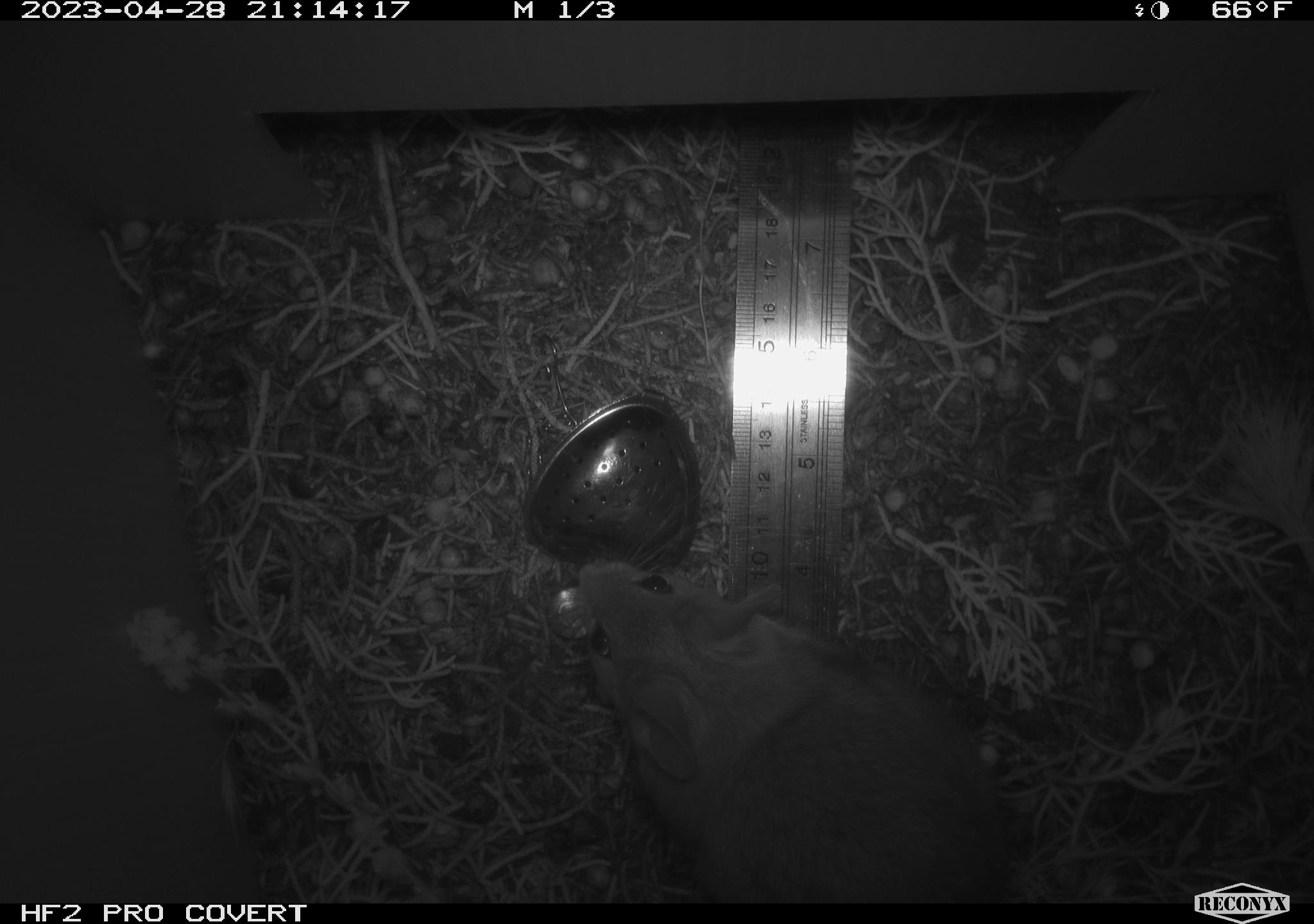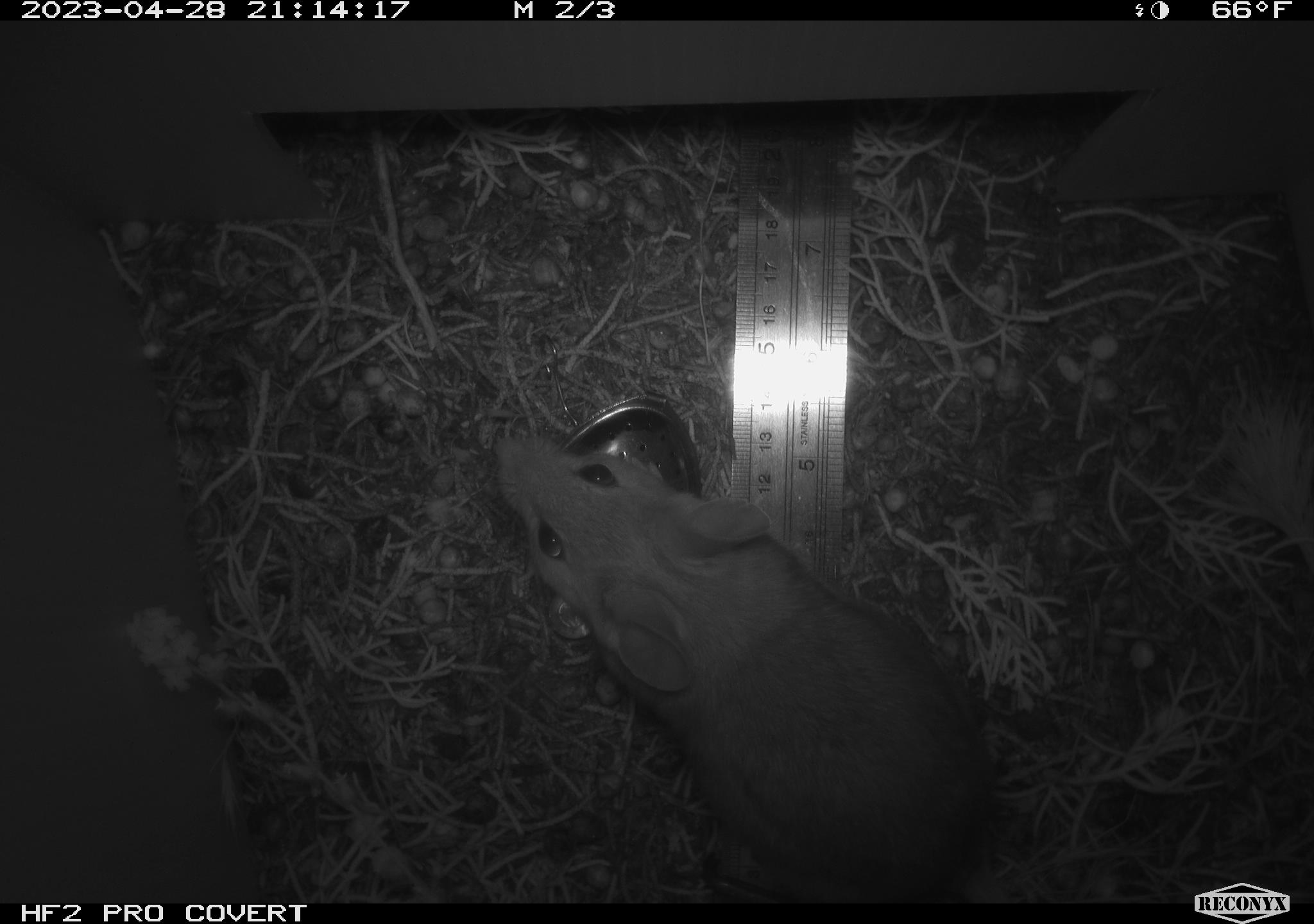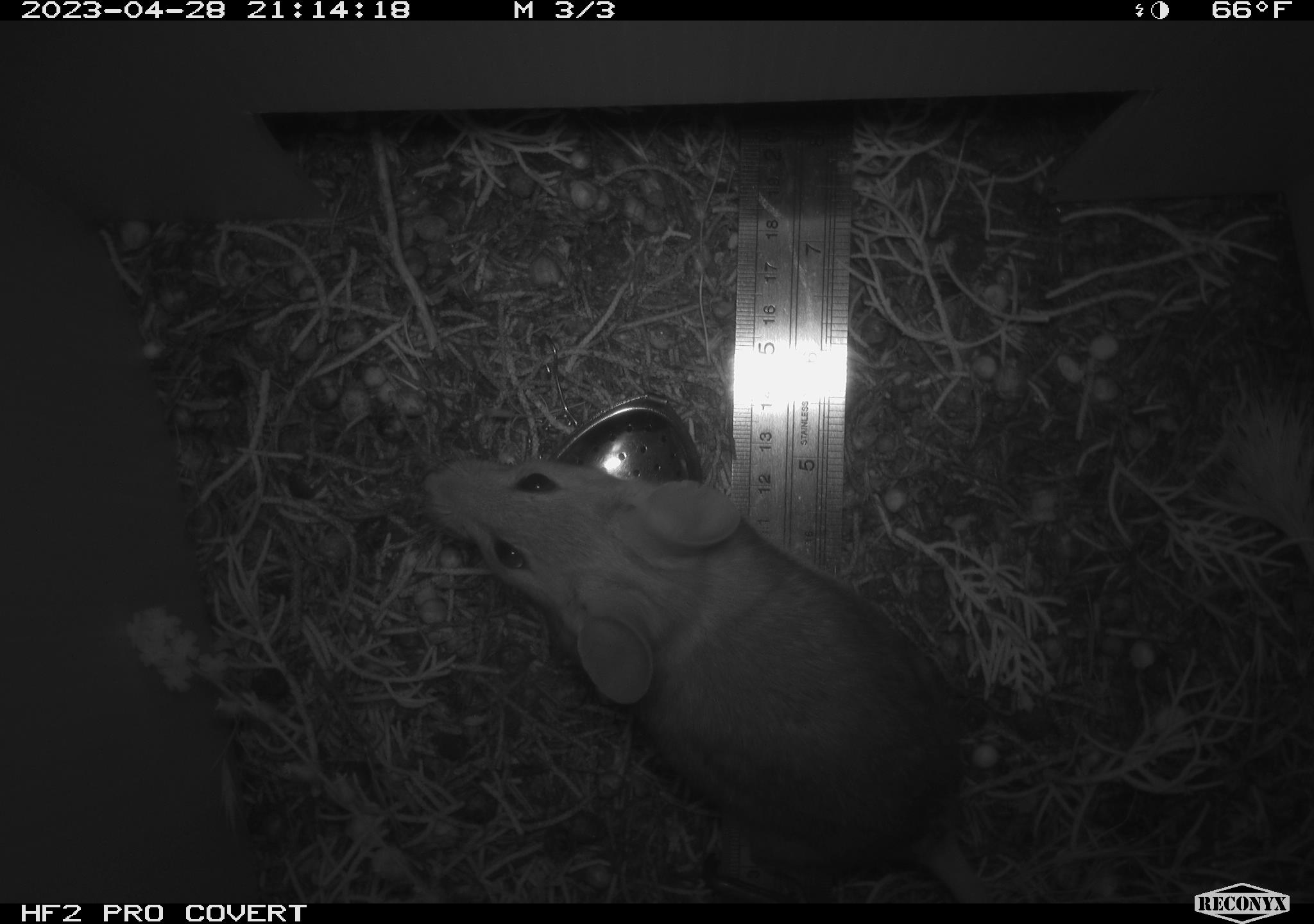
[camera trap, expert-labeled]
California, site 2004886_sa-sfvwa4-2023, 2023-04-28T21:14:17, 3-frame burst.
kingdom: Animalia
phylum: Chordata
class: Mammalia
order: Rodentia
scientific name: Rodentia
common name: mouse species